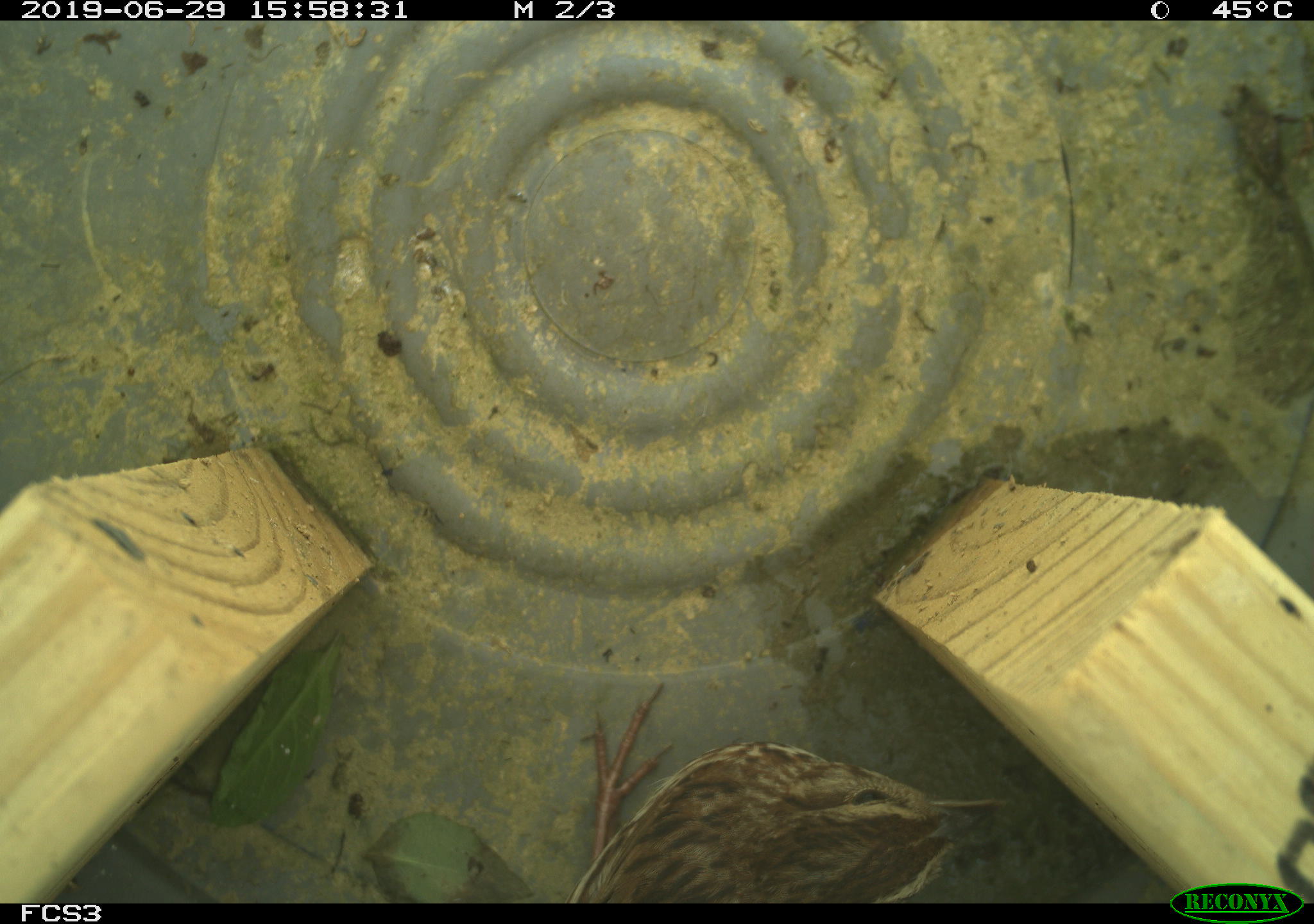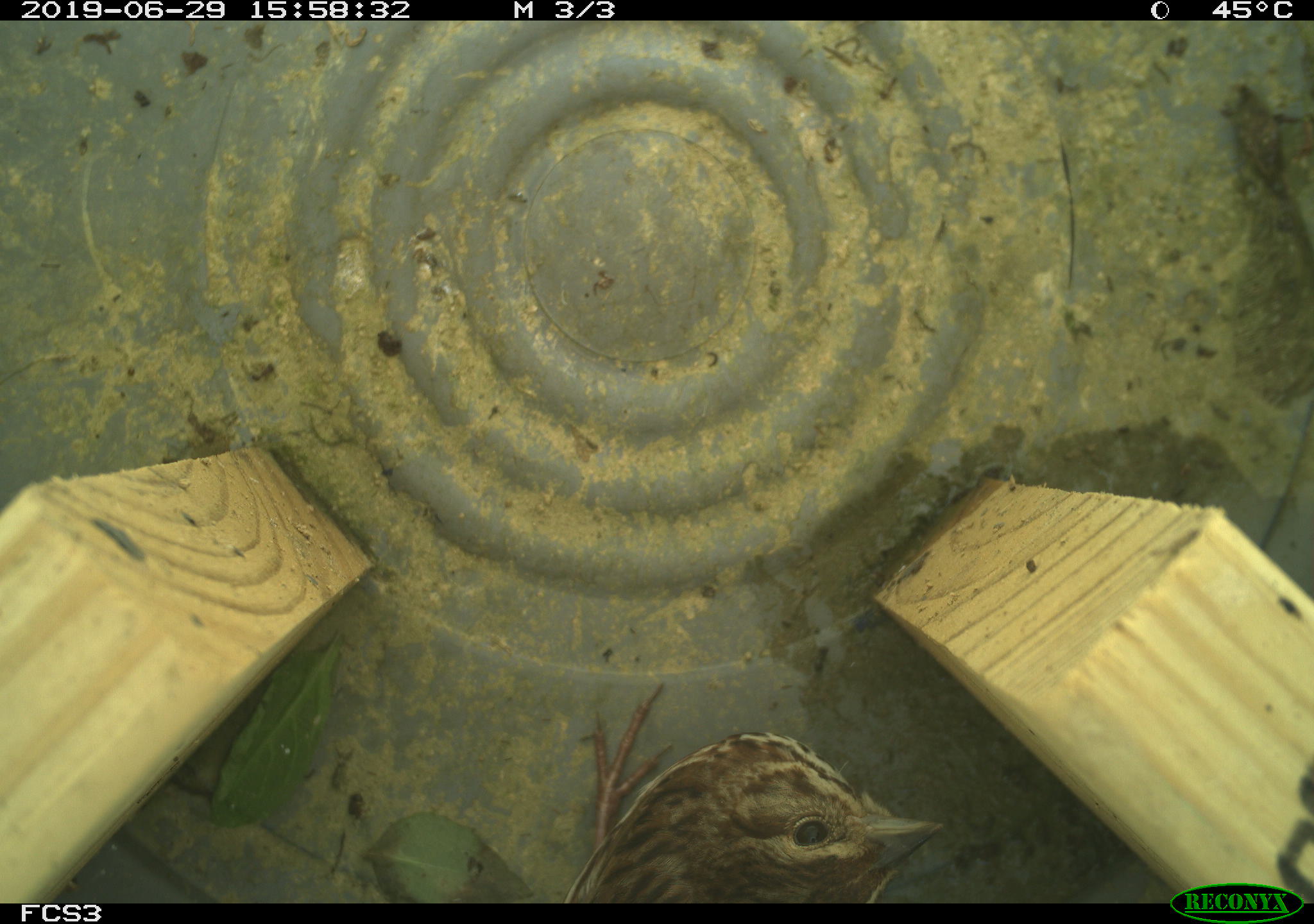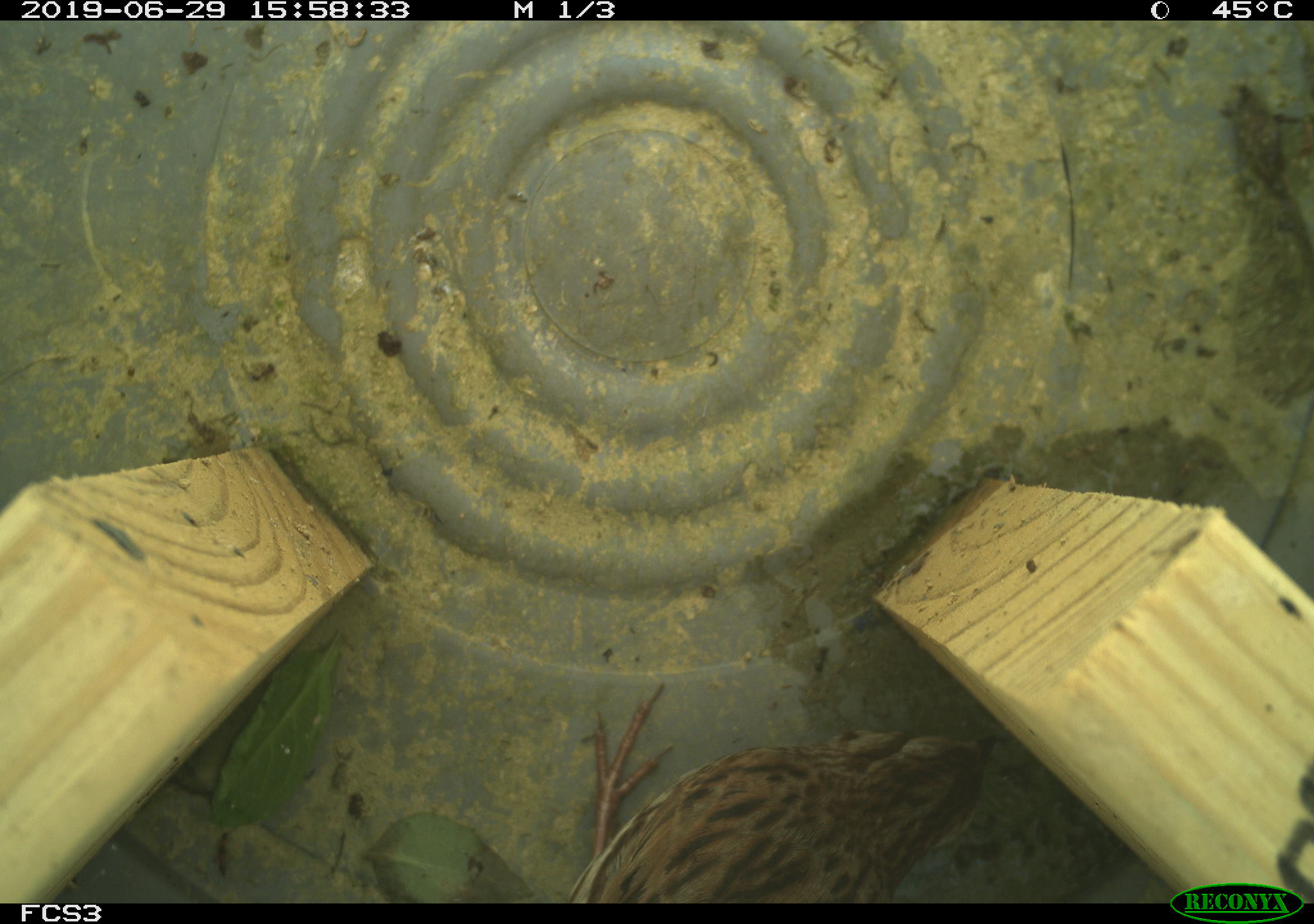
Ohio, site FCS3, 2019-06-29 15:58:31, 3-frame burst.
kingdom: Animalia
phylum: Chordata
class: Aves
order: Passeriformes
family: Passerellidae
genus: Melospiza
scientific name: Melospiza melodia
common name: song sparrow